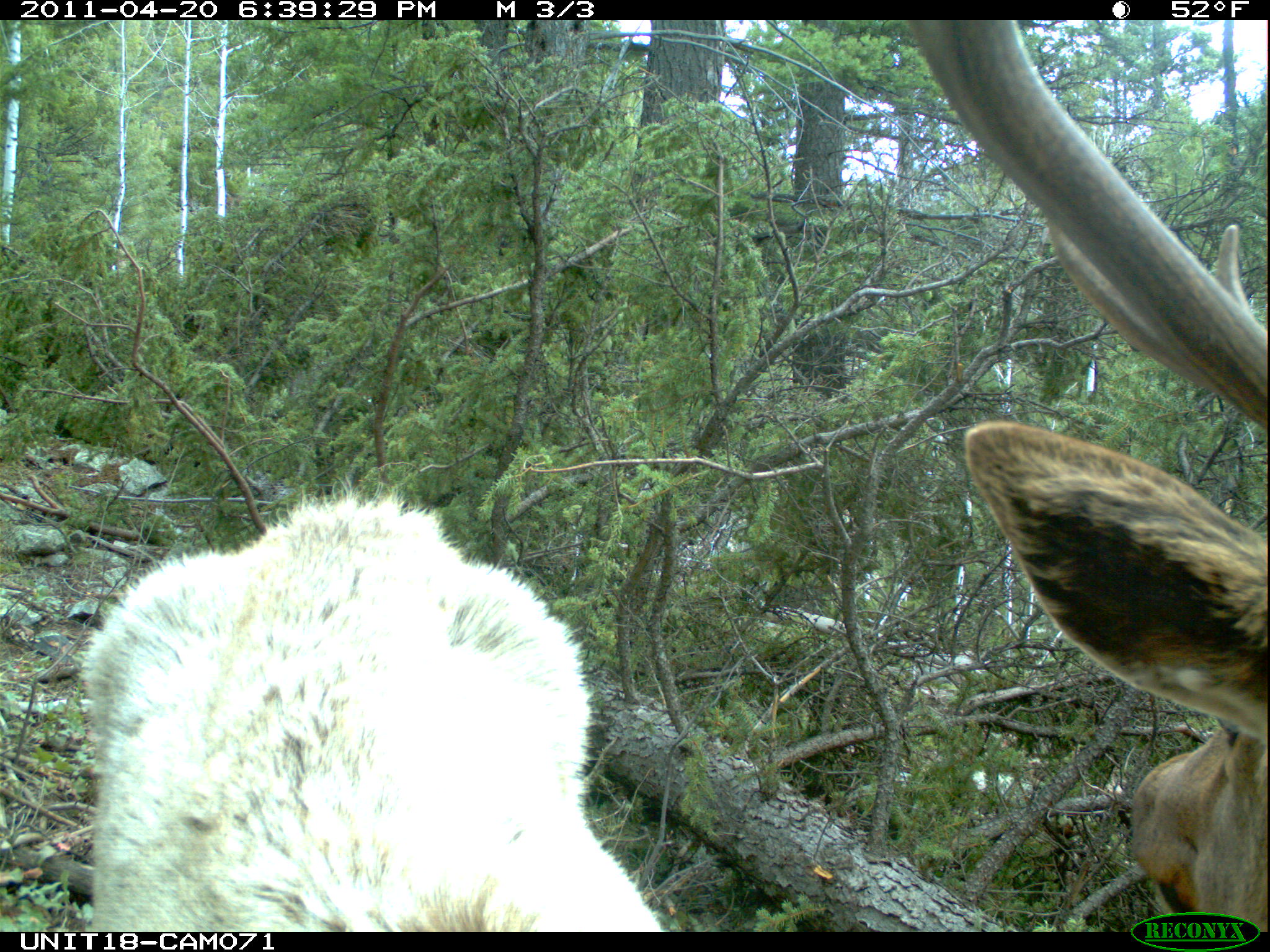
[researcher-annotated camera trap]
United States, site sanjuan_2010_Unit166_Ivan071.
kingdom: Animalia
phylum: Chordata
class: Mammalia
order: Artiodactyla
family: Cervidae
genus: Cervus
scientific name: Cervus elaphus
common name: red deer